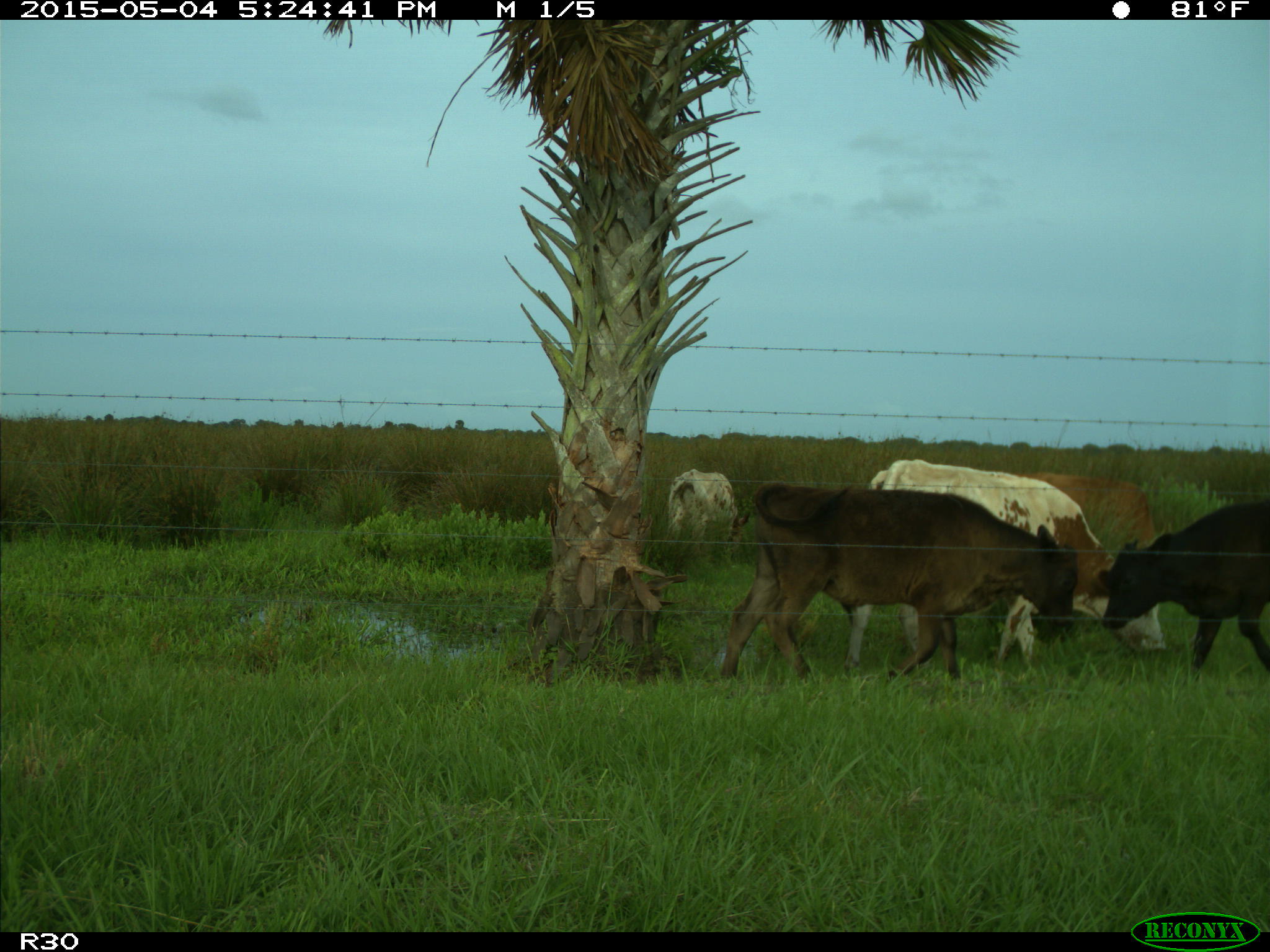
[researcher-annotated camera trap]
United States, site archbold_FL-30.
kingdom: Animalia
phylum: Chordata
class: Mammalia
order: Artiodactyla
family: Bovidae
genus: Bos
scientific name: Bos taurus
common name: domestic cow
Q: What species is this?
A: Bos taurus (domestic cow).